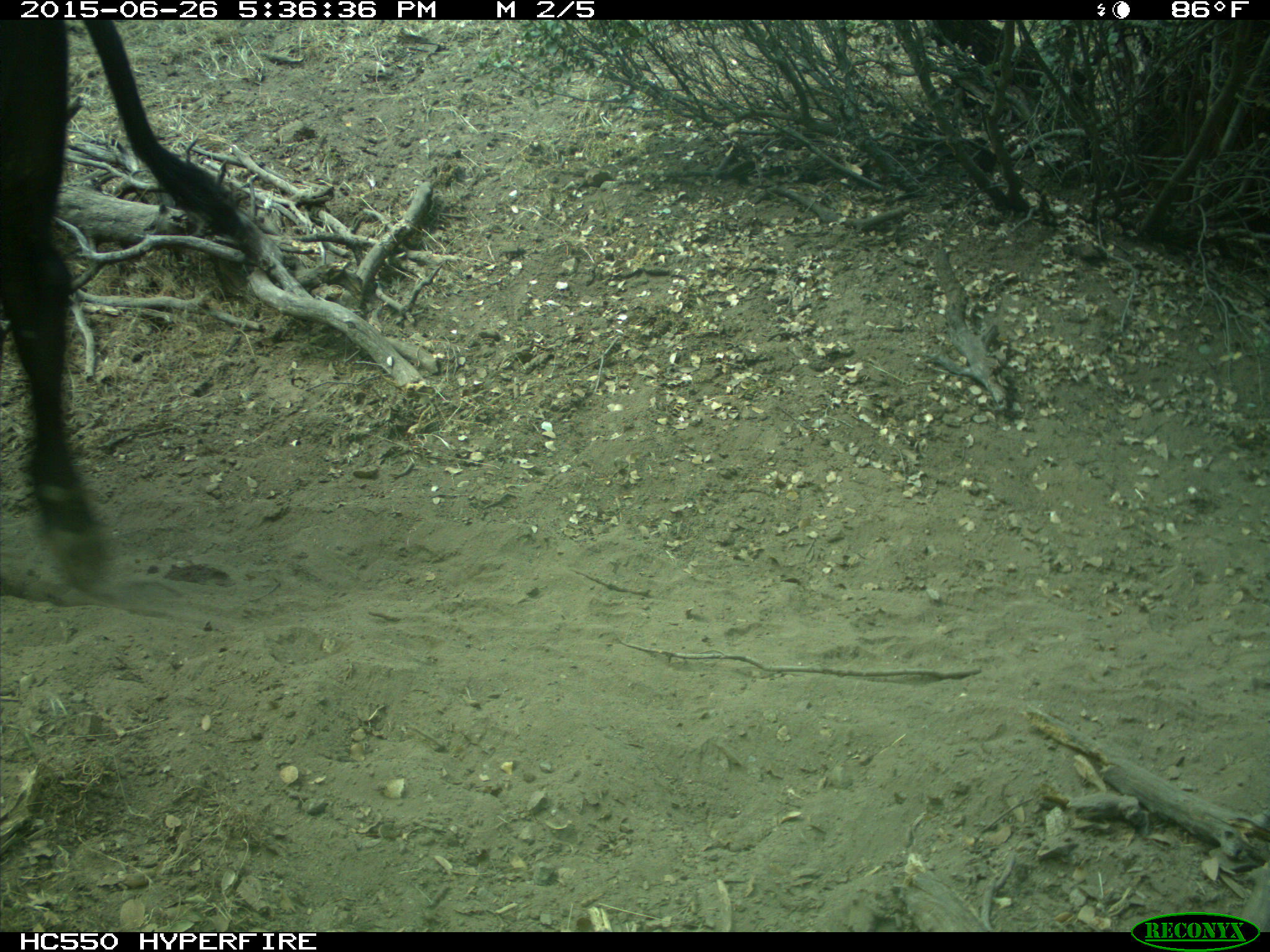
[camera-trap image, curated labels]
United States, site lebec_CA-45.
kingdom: Animalia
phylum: Chordata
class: Mammalia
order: Artiodactyla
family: Bovidae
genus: Bos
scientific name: Bos taurus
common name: domestic cow